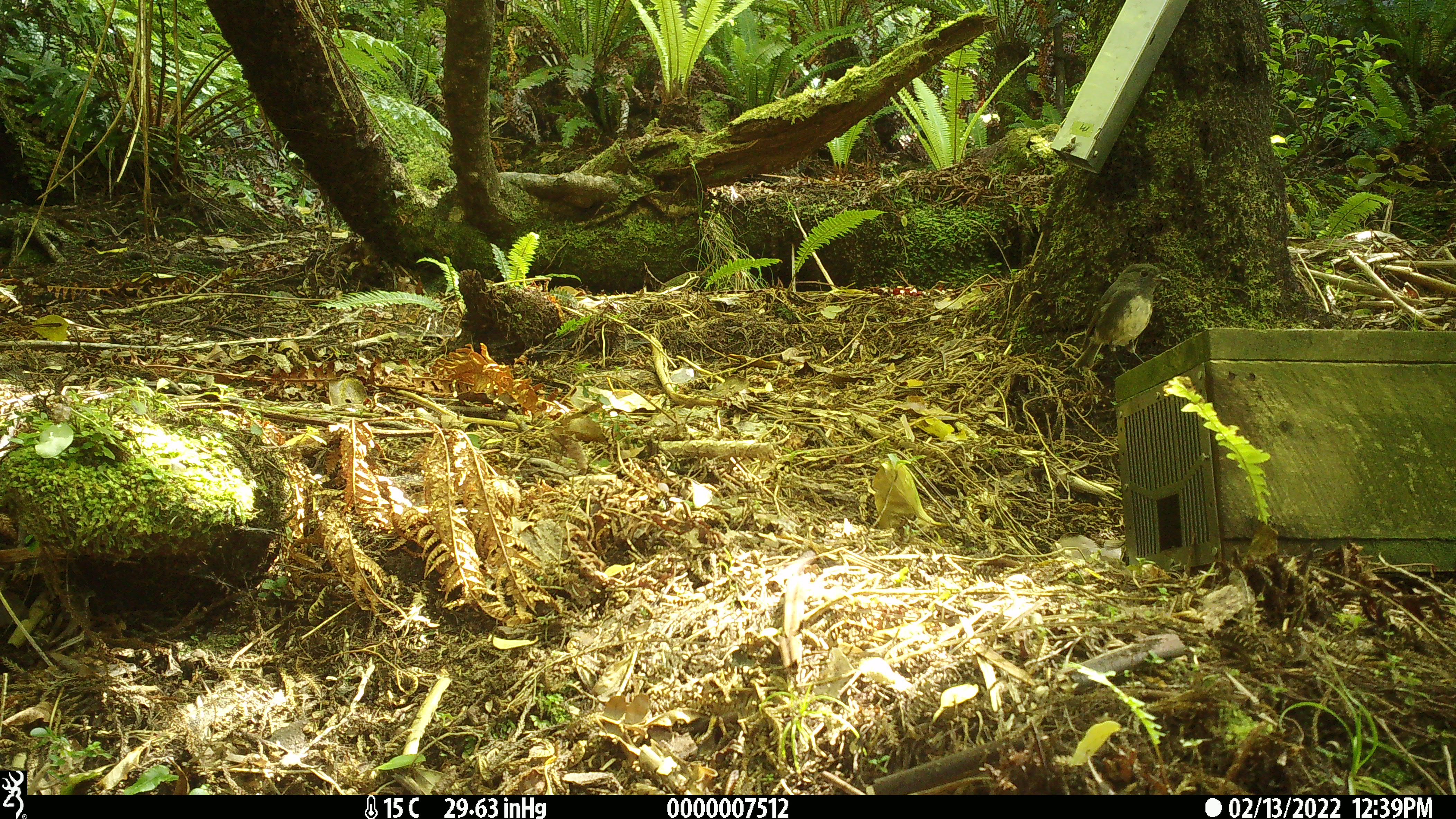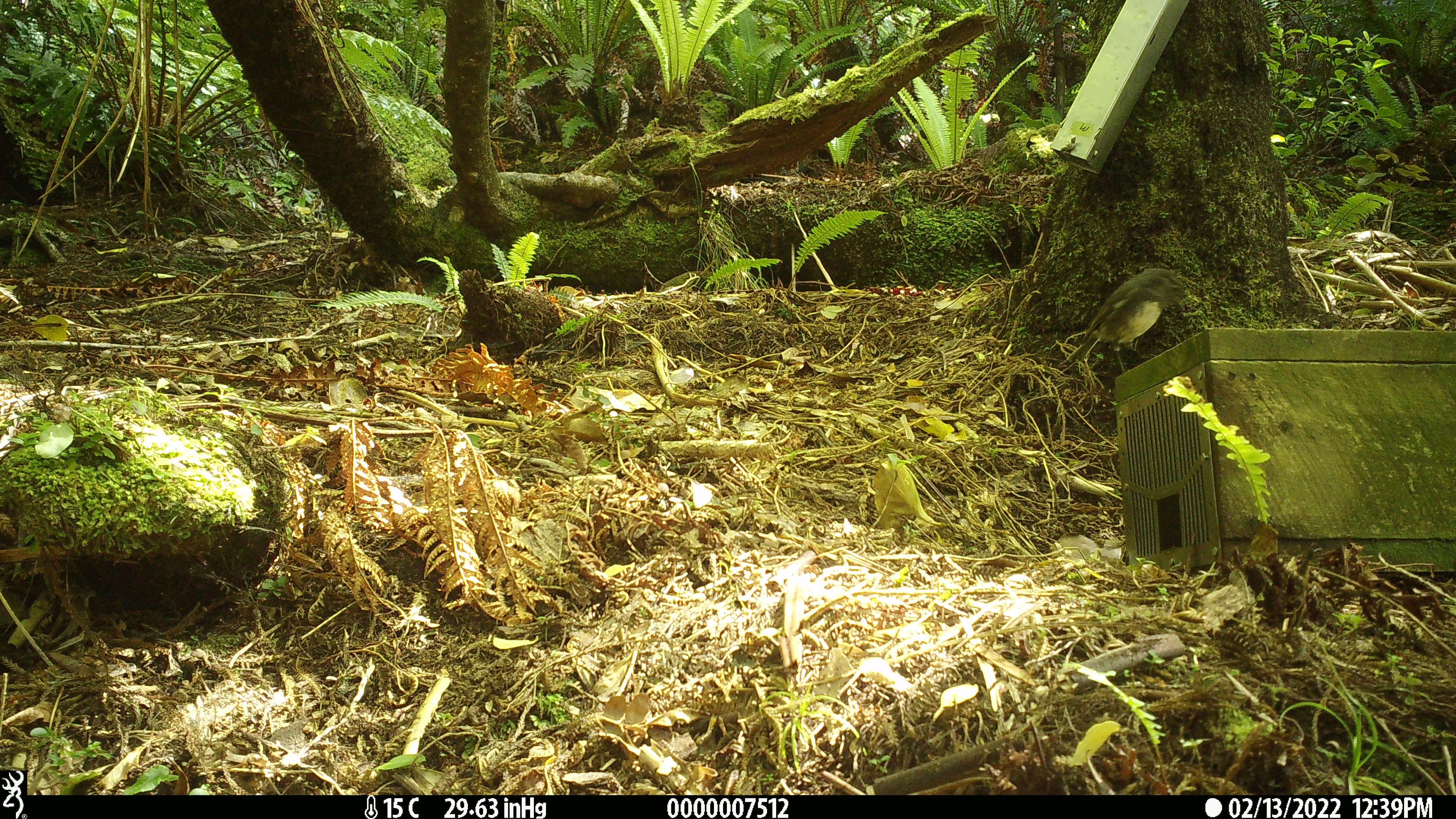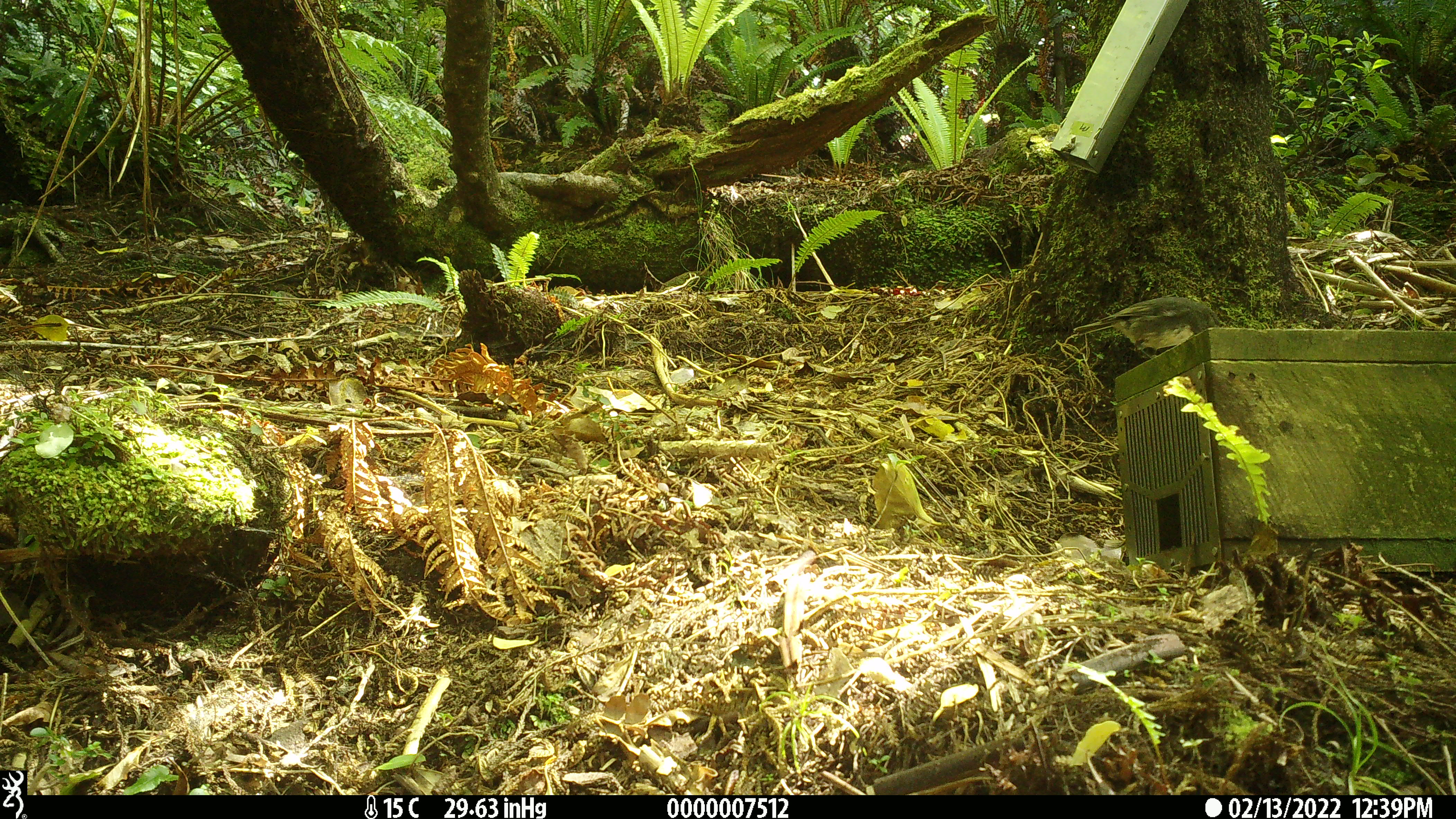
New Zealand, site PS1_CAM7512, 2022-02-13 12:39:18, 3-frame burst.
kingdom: Animalia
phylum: Chordata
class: Aves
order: Passeriformes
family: Petroicidae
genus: Petroica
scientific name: Petroica australis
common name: new zealand robin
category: robin